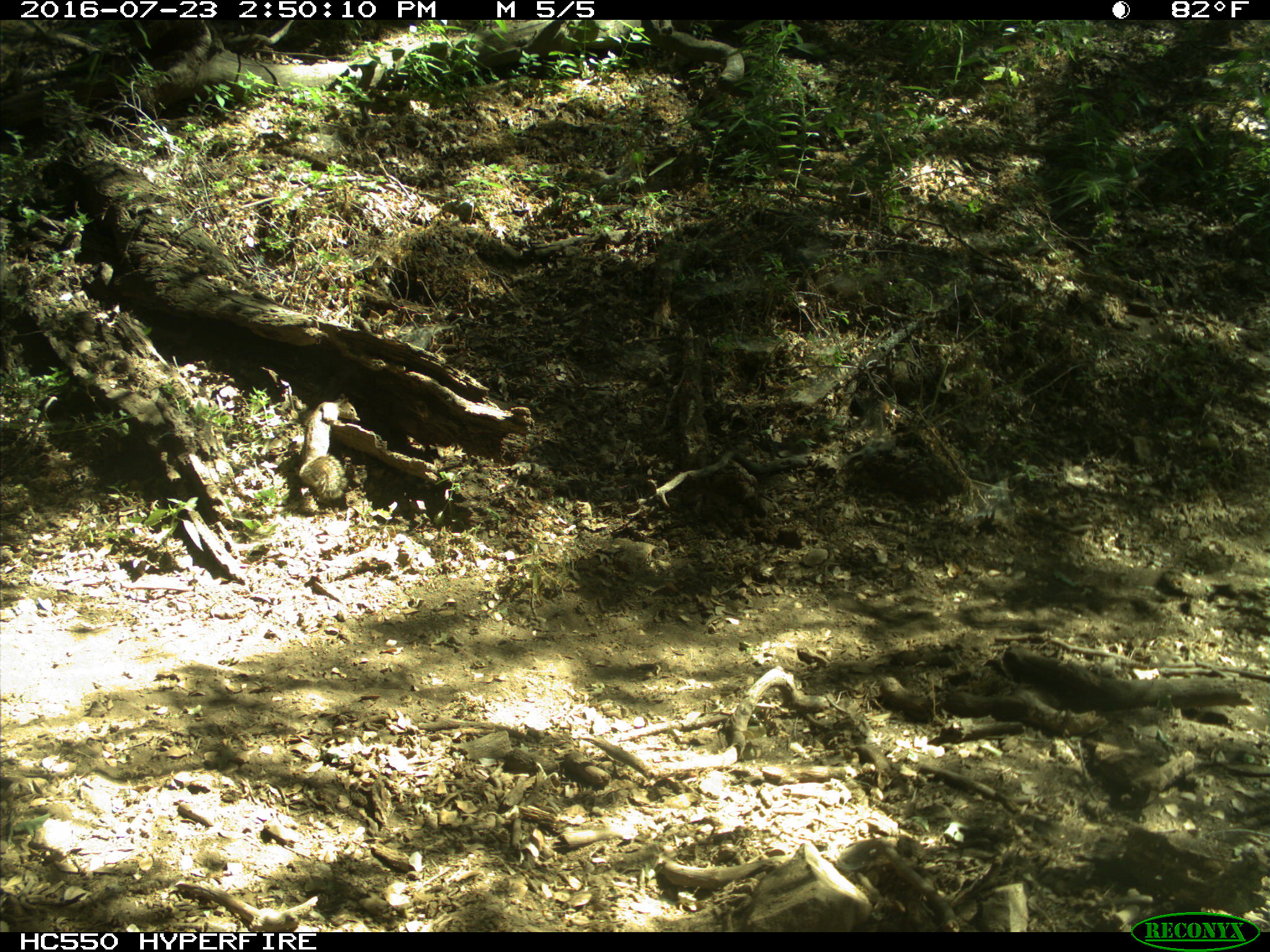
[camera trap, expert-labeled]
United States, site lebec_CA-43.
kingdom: Animalia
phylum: Chordata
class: Mammalia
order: Rodentia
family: Sciuridae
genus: Otospermophilus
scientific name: Otospermophilus beecheyi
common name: california ground squirrel